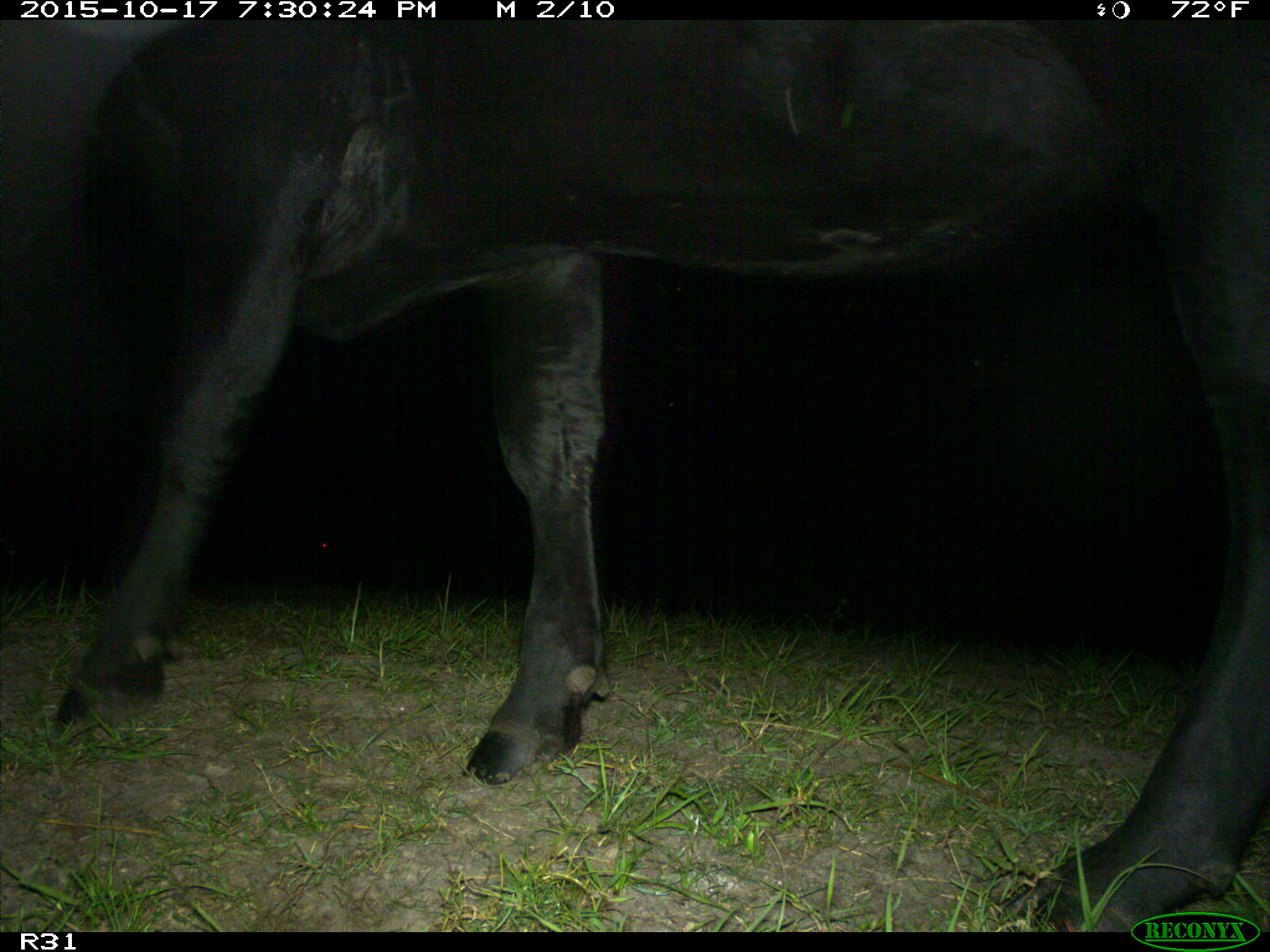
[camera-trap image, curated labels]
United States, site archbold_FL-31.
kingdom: Animalia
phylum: Chordata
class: Mammalia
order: Artiodactyla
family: Bovidae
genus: Bos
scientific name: Bos taurus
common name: domestic cow